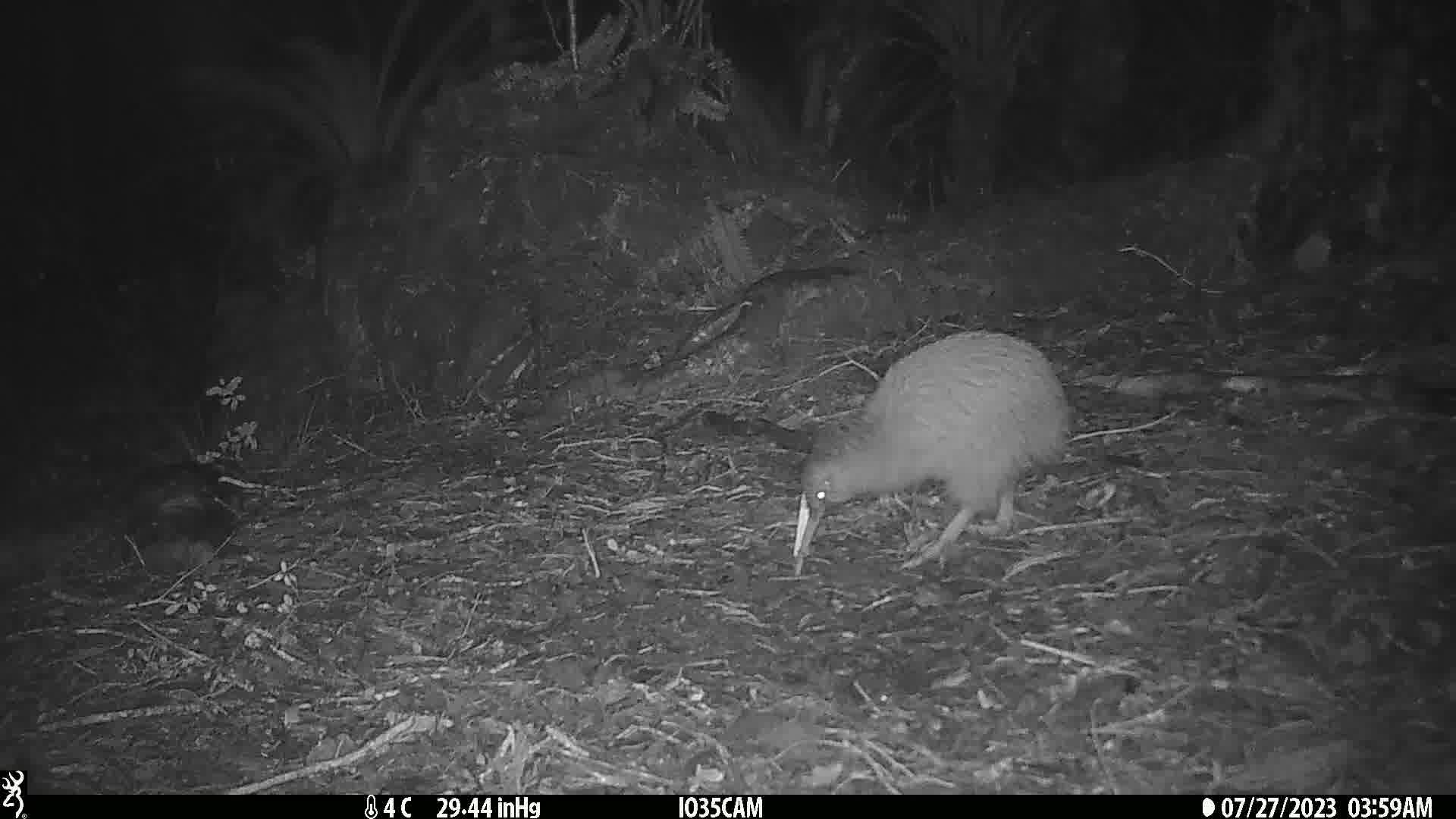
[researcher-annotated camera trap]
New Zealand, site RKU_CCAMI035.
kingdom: Animalia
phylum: Chordata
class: Aves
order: Apterygiformes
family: Apterygidae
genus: Apteryx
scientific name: Apteryx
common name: kiwi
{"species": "kiwi (Apteryx)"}